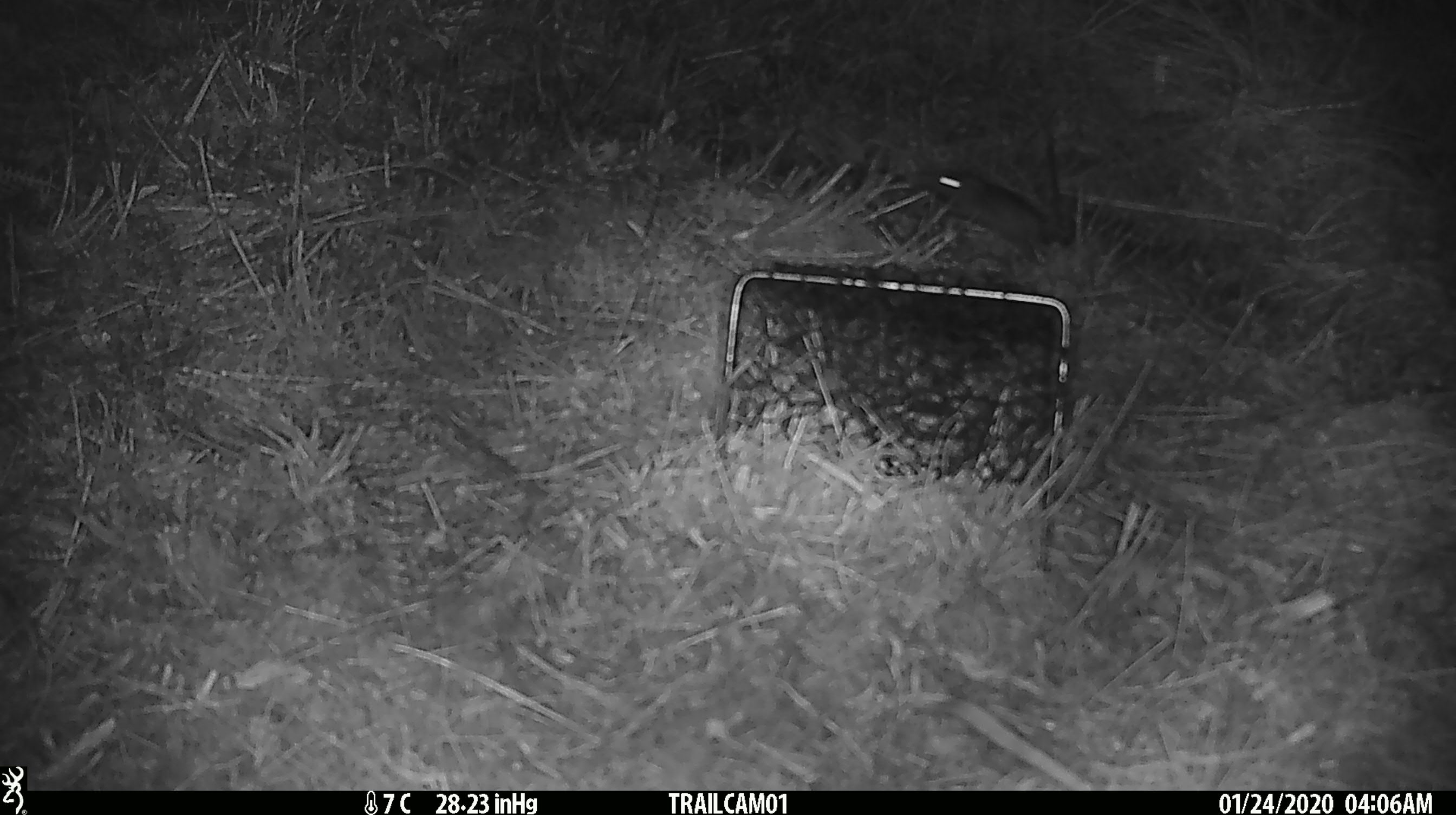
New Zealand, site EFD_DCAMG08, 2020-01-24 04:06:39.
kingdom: Animalia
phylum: Chordata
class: Mammalia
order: Rodentia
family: Muridae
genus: Mus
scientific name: Mus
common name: mouse